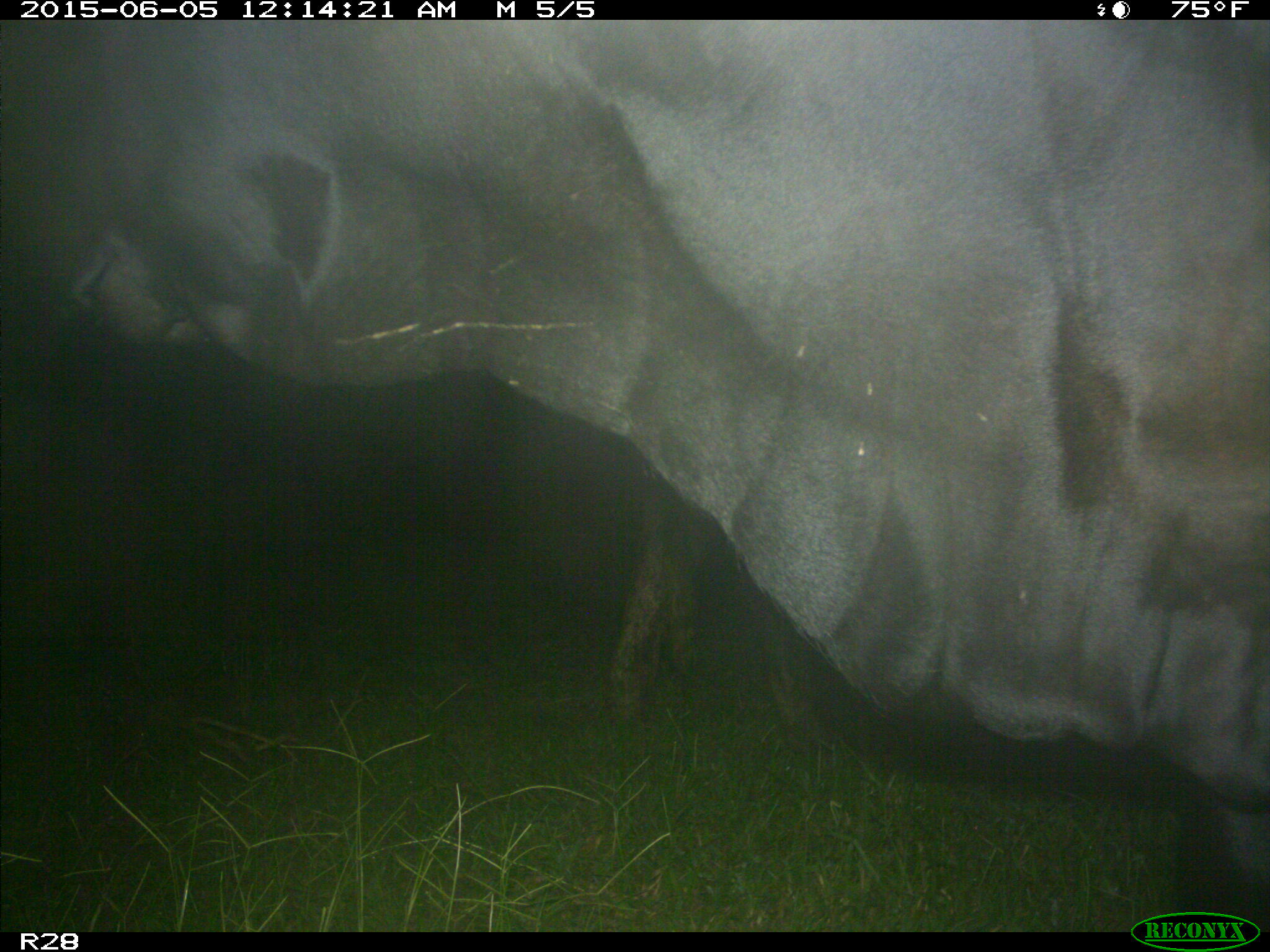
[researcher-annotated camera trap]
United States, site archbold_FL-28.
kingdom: Animalia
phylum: Chordata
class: Mammalia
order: Artiodactyla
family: Bovidae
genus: Bos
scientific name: Bos taurus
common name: domestic cow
Bos taurus (domestic cow).